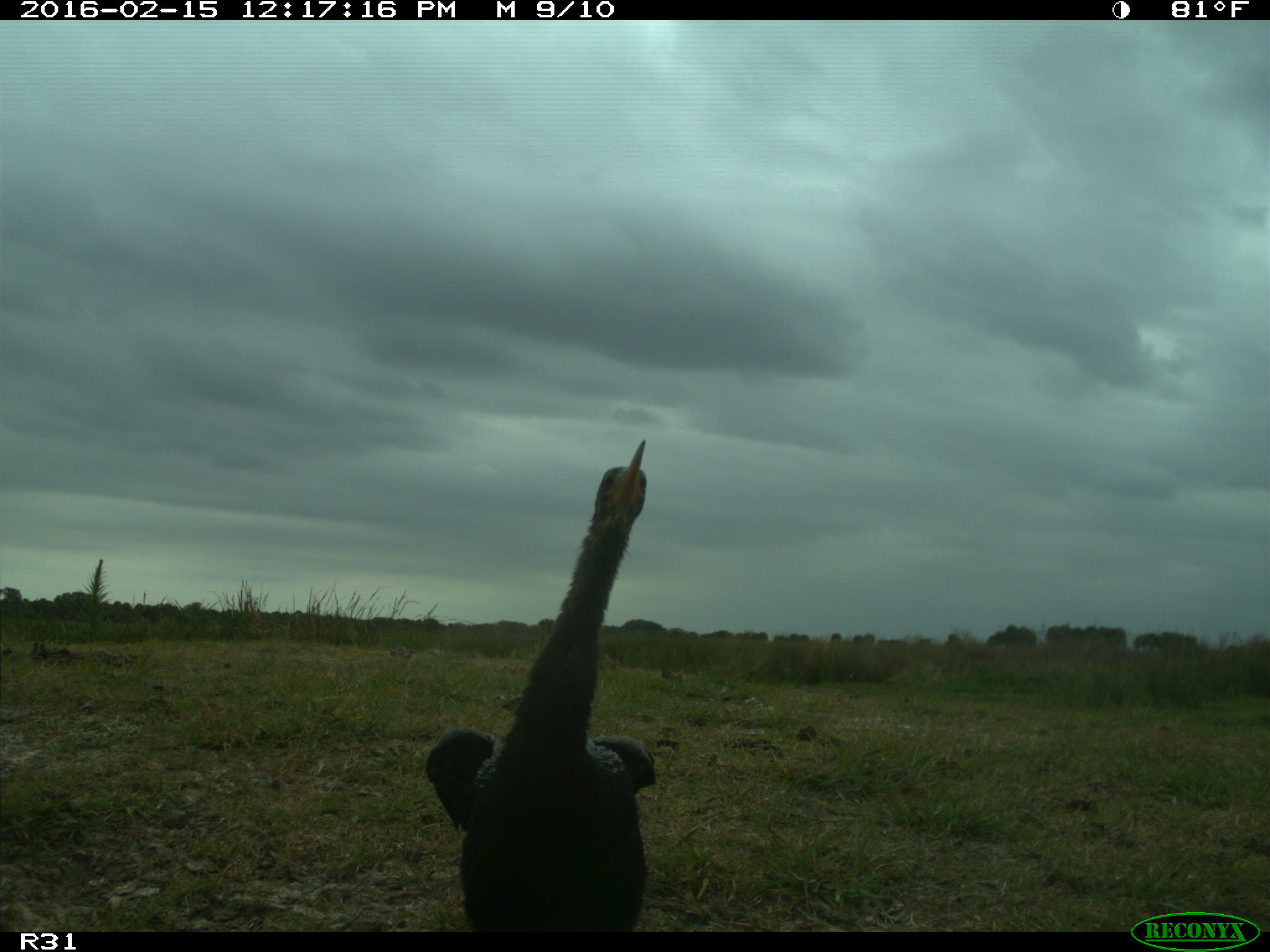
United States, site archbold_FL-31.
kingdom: Animalia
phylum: Chordata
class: Aves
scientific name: Aves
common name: birds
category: unidentified bird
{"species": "unidentified bird (birds) (Aves)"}